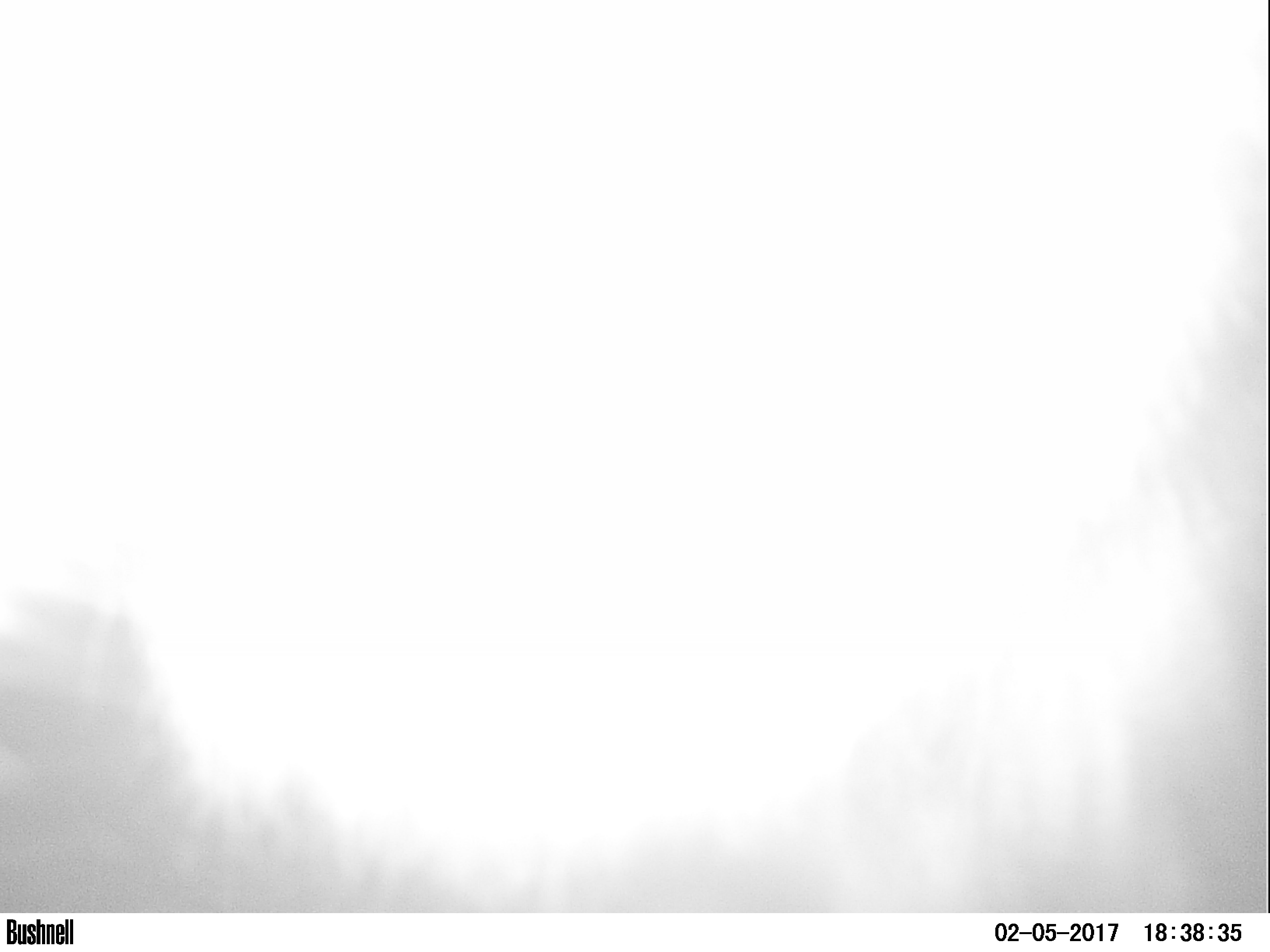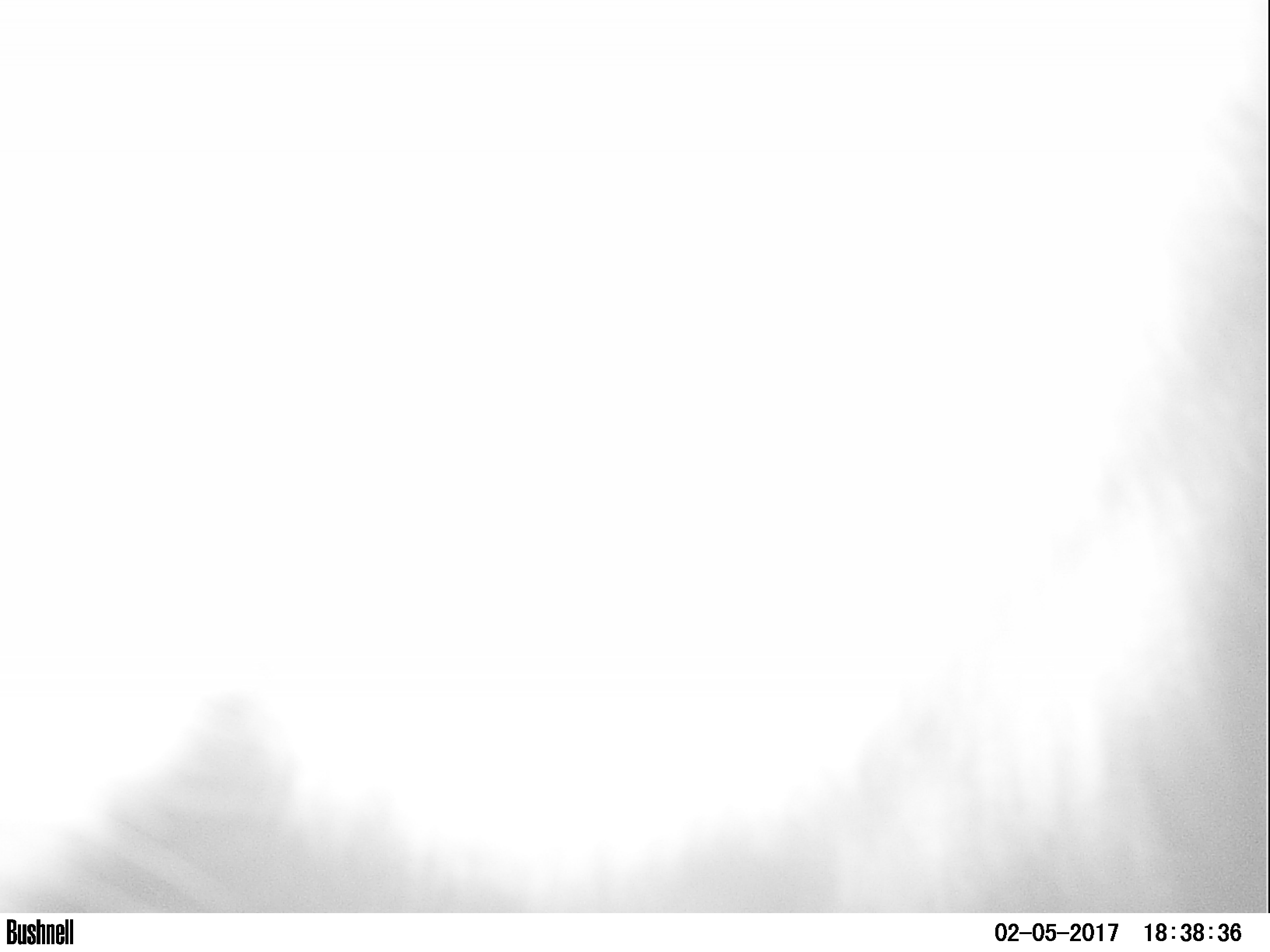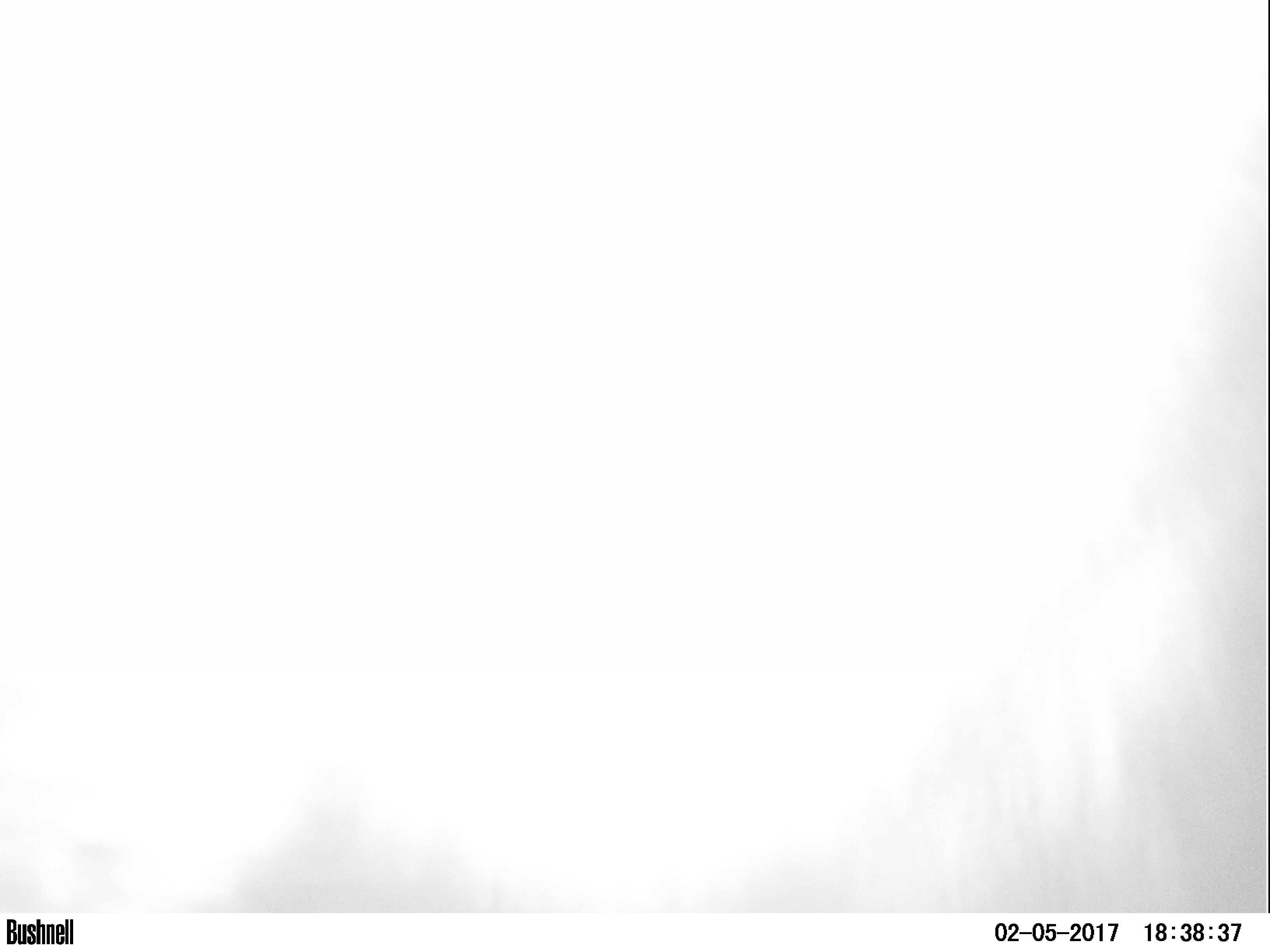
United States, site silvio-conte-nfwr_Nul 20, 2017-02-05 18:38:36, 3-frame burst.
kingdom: Animalia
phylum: Chordata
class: Mammalia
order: Artiodactyla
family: Cervidae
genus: Alces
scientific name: Alces alces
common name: moose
Moose (Alces alces).